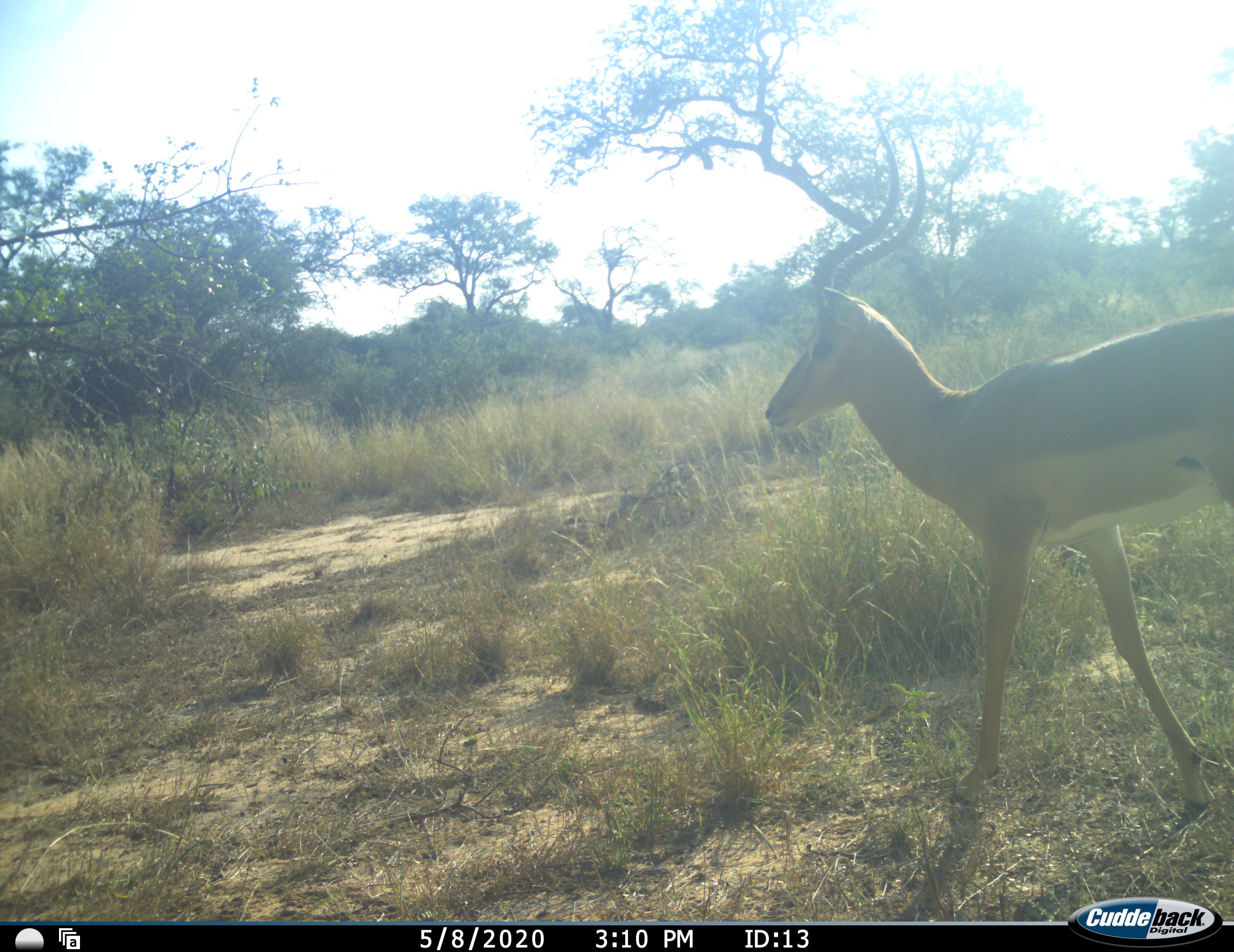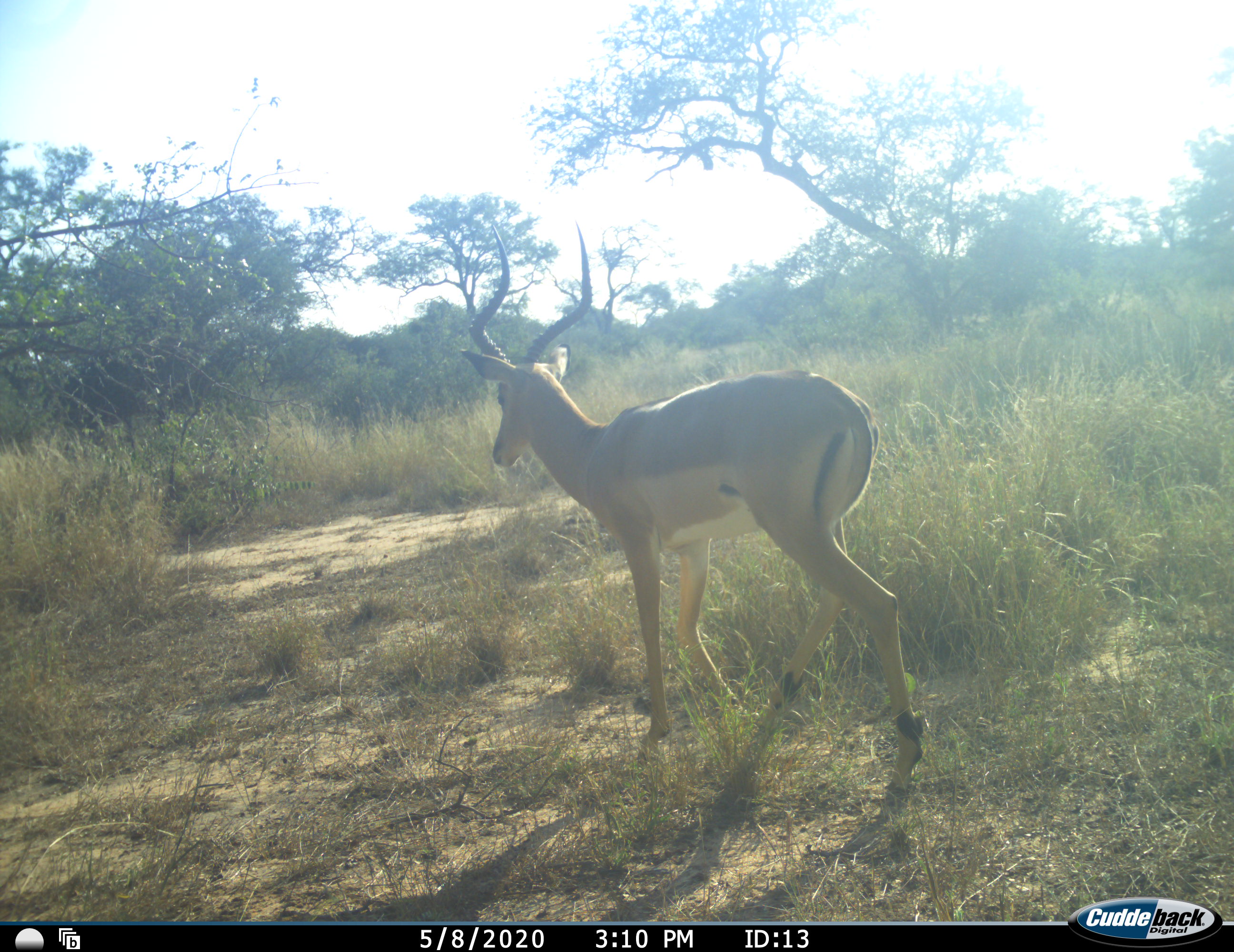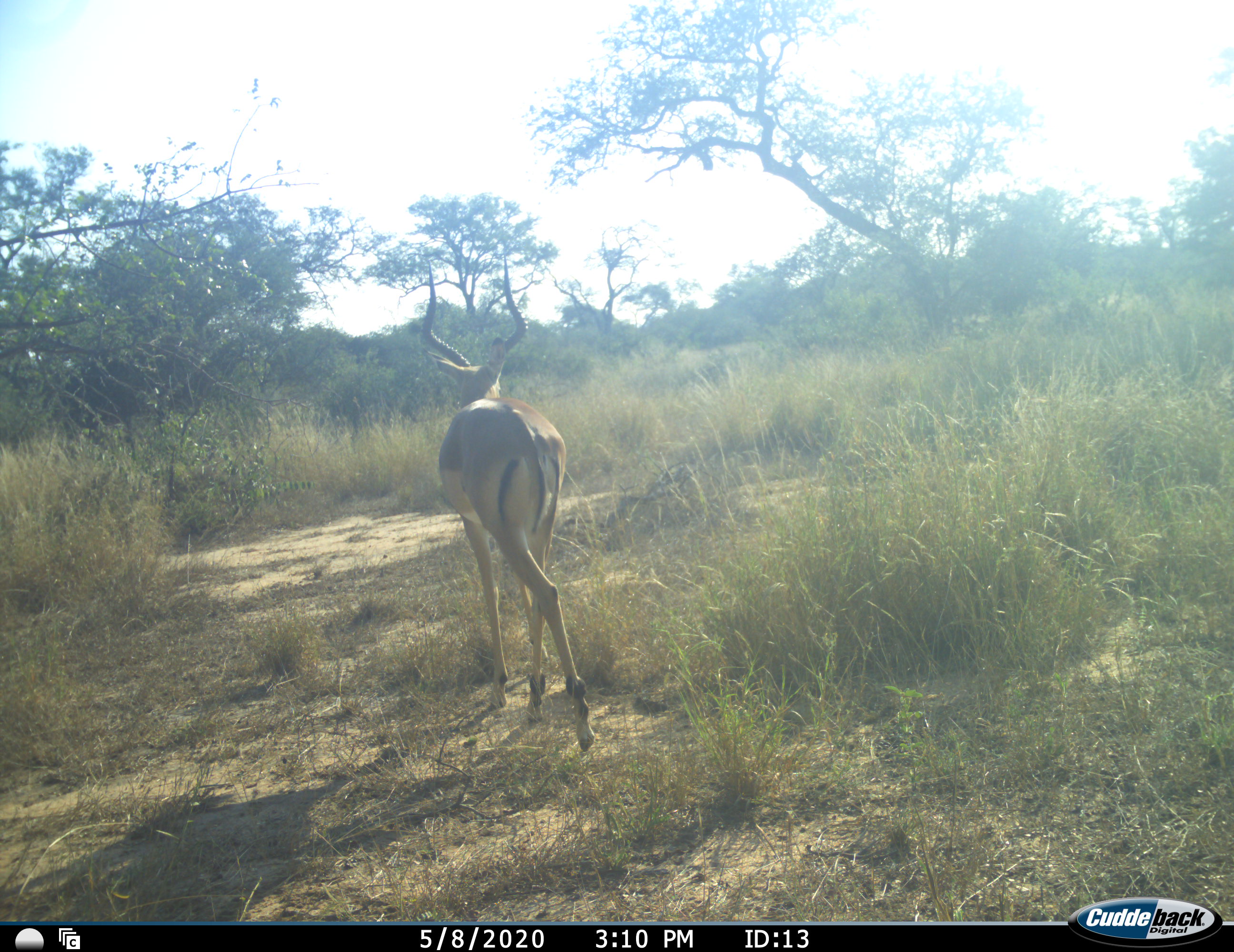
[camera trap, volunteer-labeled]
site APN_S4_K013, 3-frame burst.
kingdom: Animalia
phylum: Chordata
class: Mammalia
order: Artiodactyla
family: Bovidae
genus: Aepyceros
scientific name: Aepyceros melampus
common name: impala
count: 1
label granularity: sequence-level